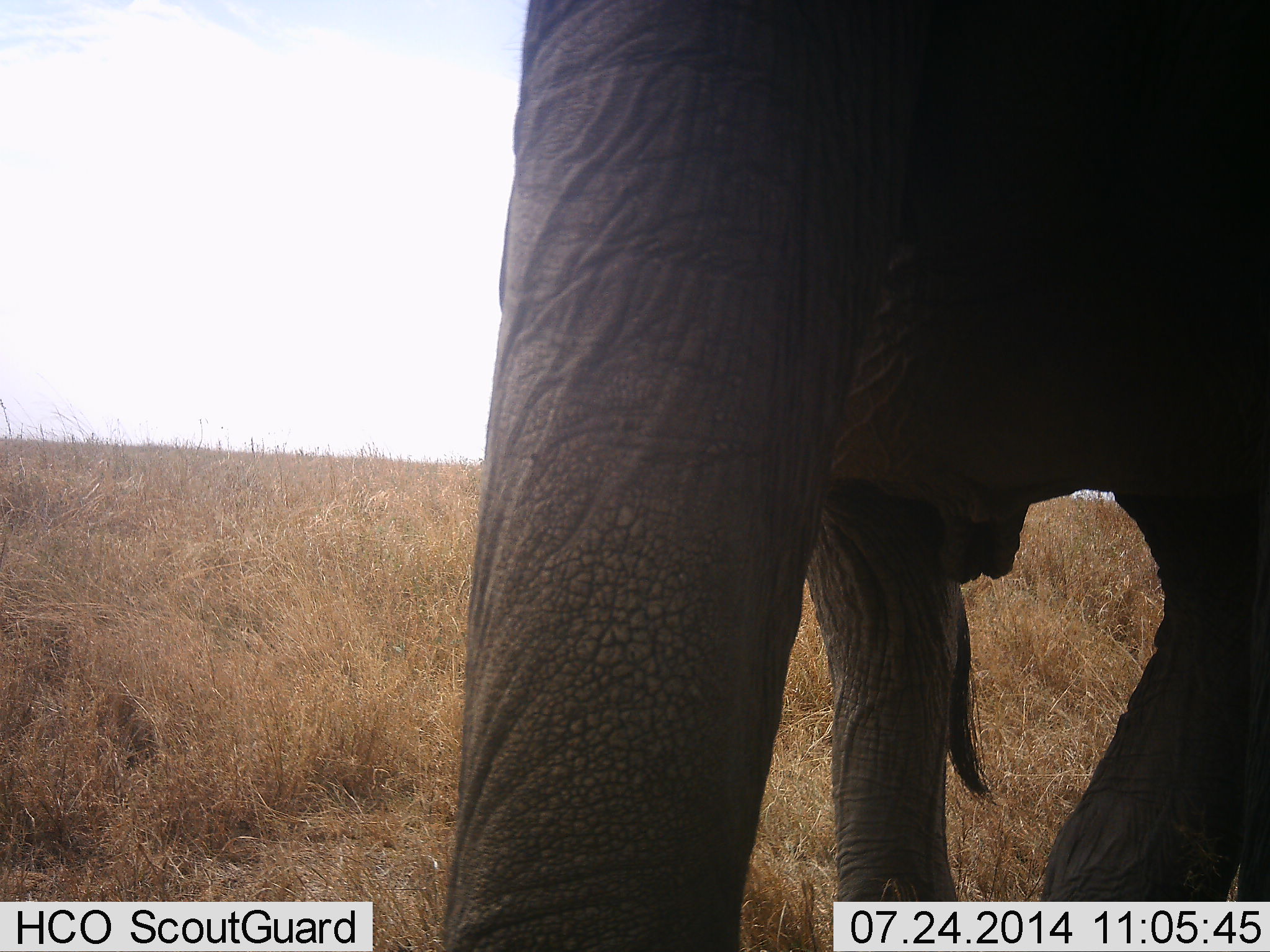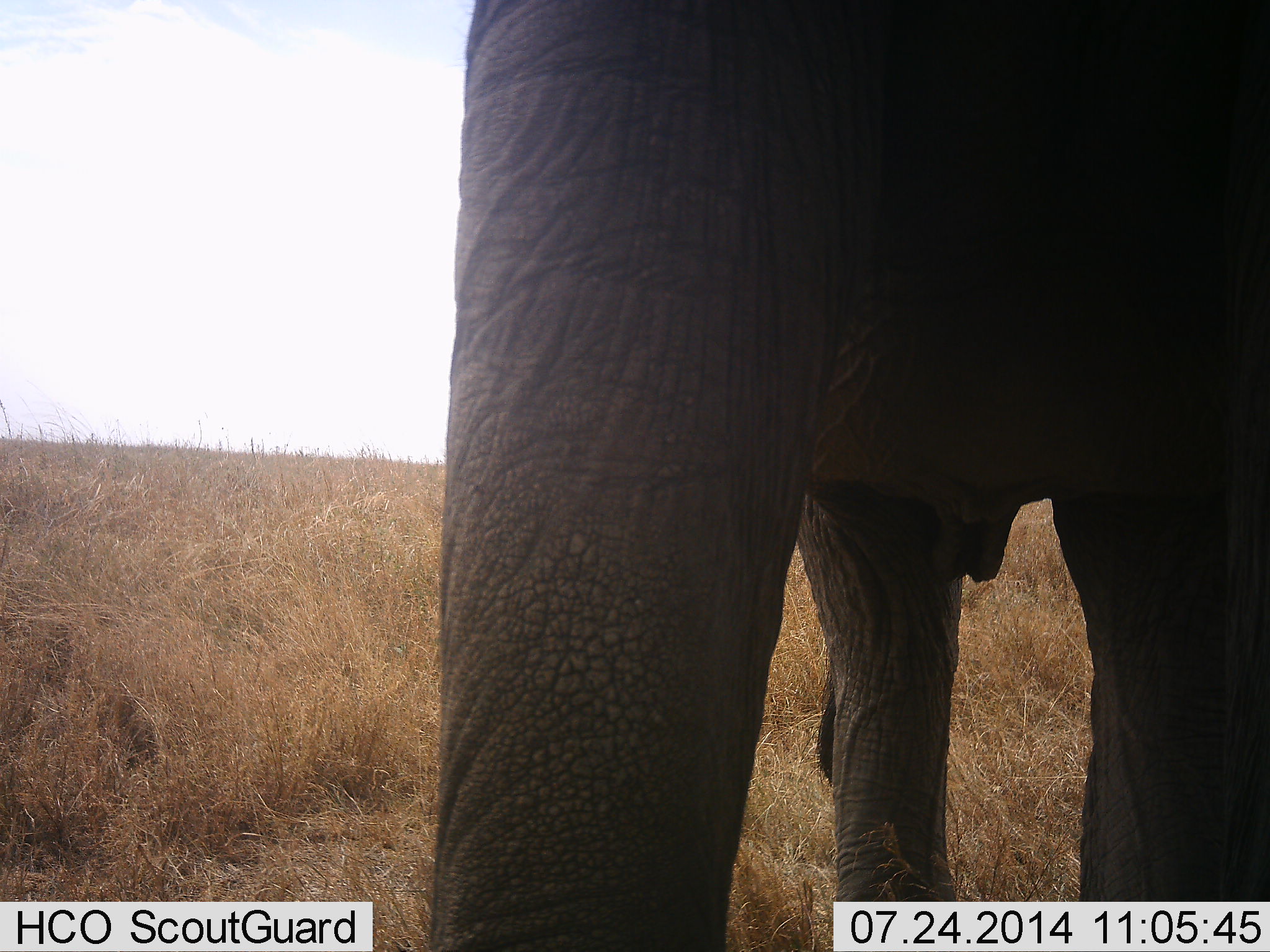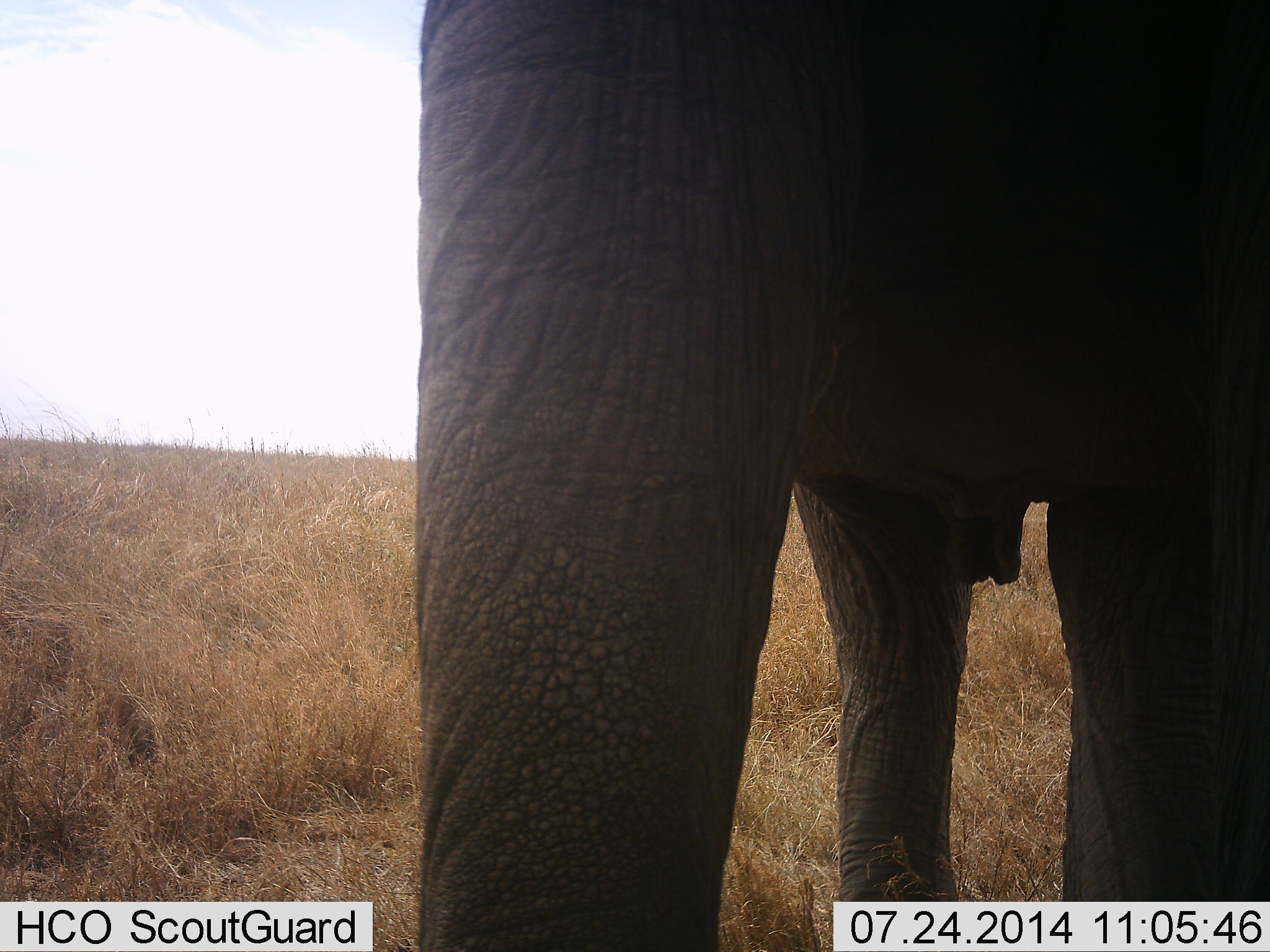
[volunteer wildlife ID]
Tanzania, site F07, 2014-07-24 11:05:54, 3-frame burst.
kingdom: Animalia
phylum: Chordata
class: Mammalia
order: Proboscidea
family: Elephantidae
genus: Loxodonta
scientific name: Loxodonta africana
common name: african bush elephant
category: elephant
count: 1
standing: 80%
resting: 0%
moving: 20%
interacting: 0%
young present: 0%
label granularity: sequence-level